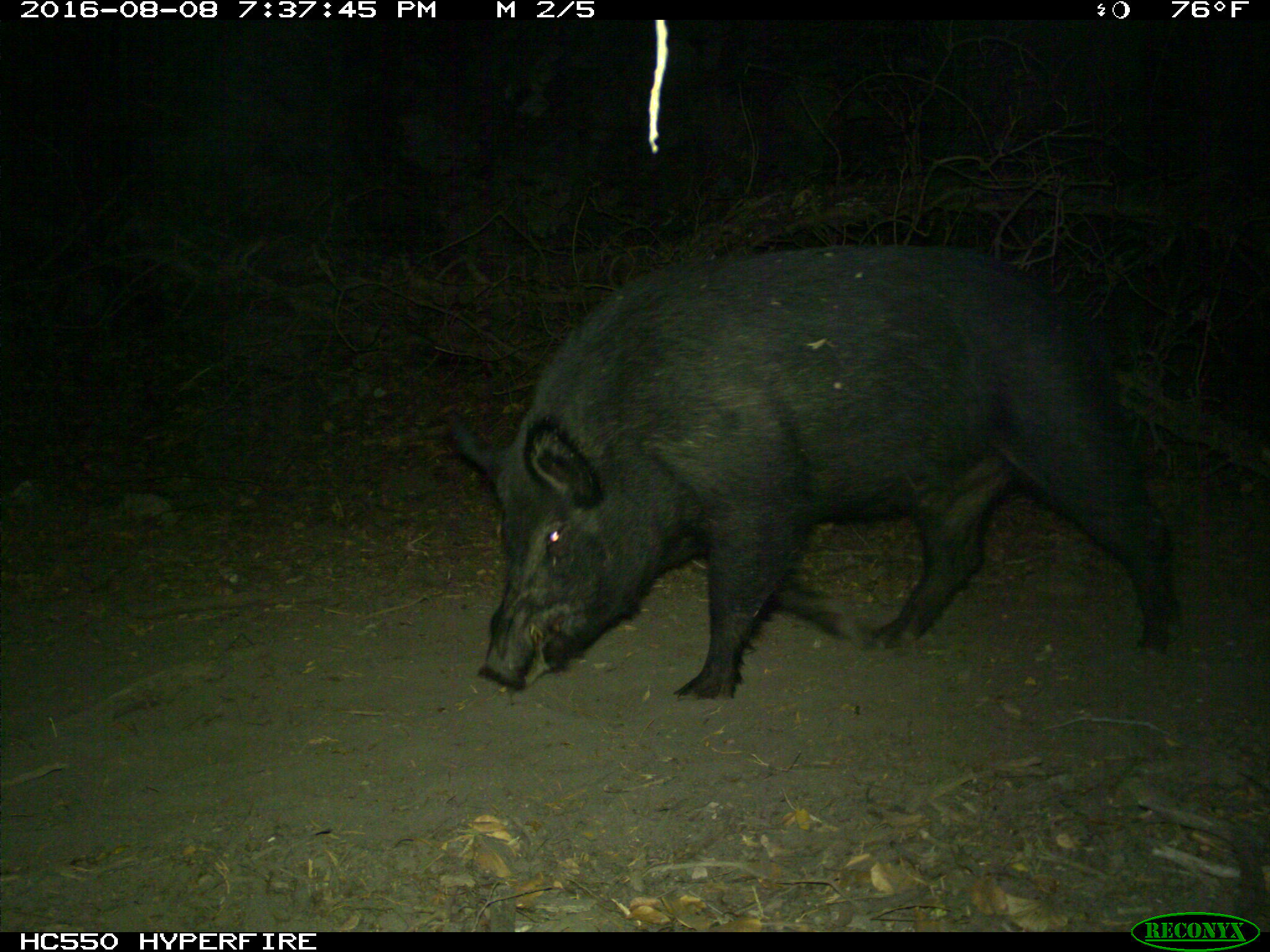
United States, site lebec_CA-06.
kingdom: Animalia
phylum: Chordata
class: Mammalia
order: Artiodactyla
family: Suidae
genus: Sus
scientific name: Sus scrofa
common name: wild boar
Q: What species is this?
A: Sus scrofa (wild boar).